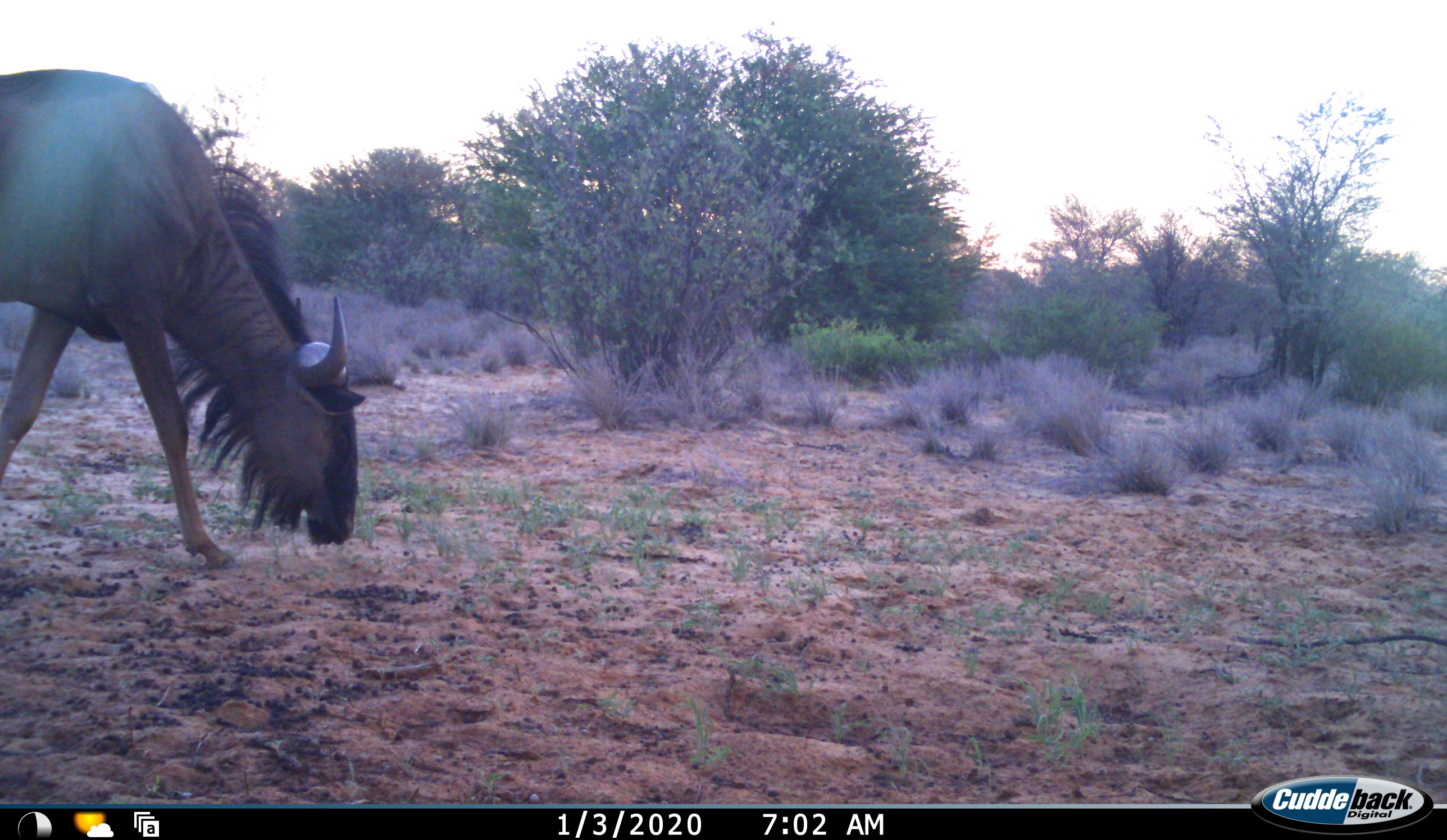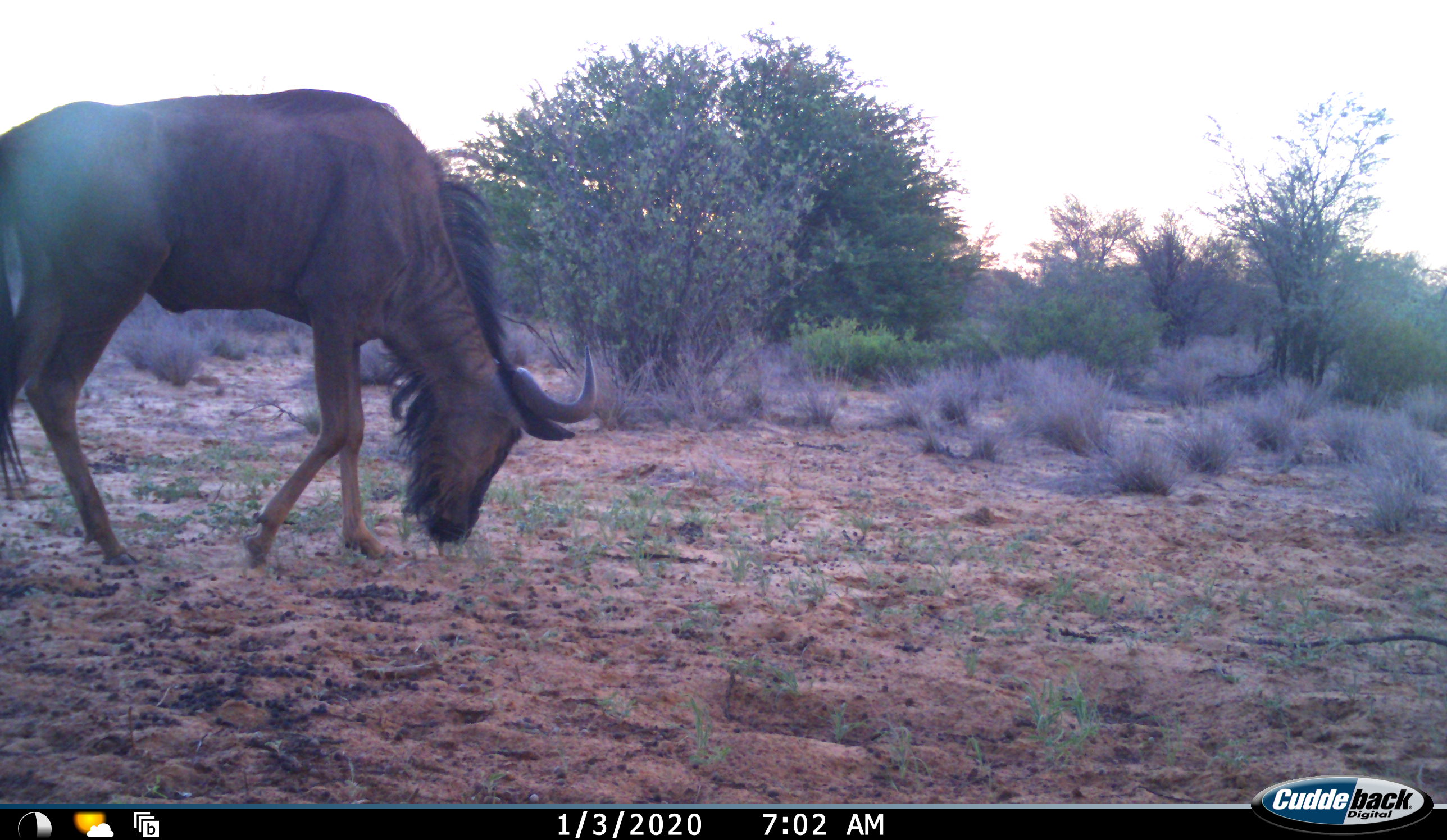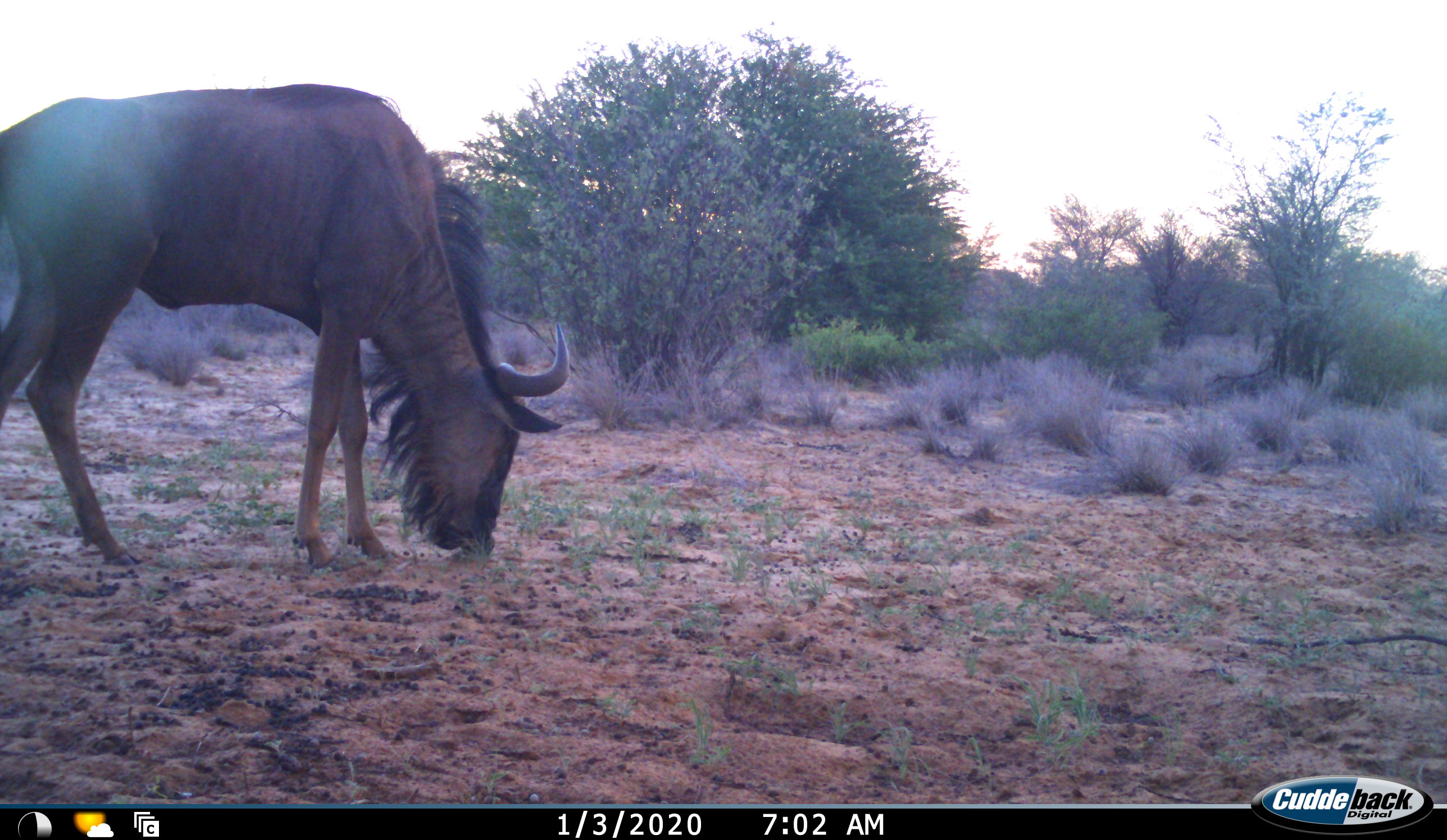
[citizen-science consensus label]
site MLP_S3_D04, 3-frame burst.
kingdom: Animalia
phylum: Chordata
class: Mammalia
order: Artiodactyla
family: Bovidae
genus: Connochaetes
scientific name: Connochaetes taurinus taurinus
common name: blue wildebeest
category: wildebeestblue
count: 1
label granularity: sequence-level